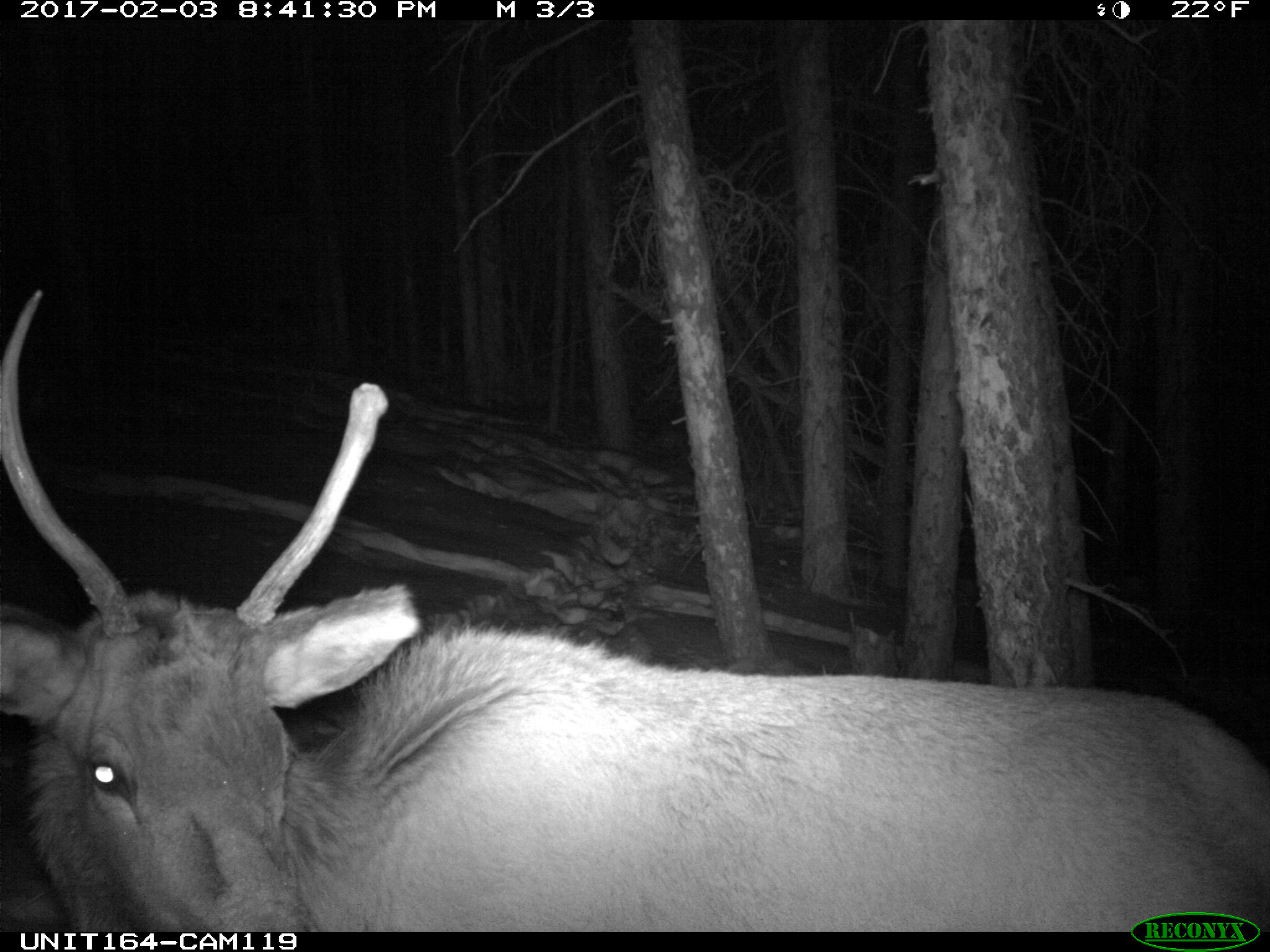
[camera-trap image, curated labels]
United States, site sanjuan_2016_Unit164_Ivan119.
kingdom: Animalia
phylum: Chordata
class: Mammalia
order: Artiodactyla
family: Cervidae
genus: Cervus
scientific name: Cervus elaphus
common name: red deer